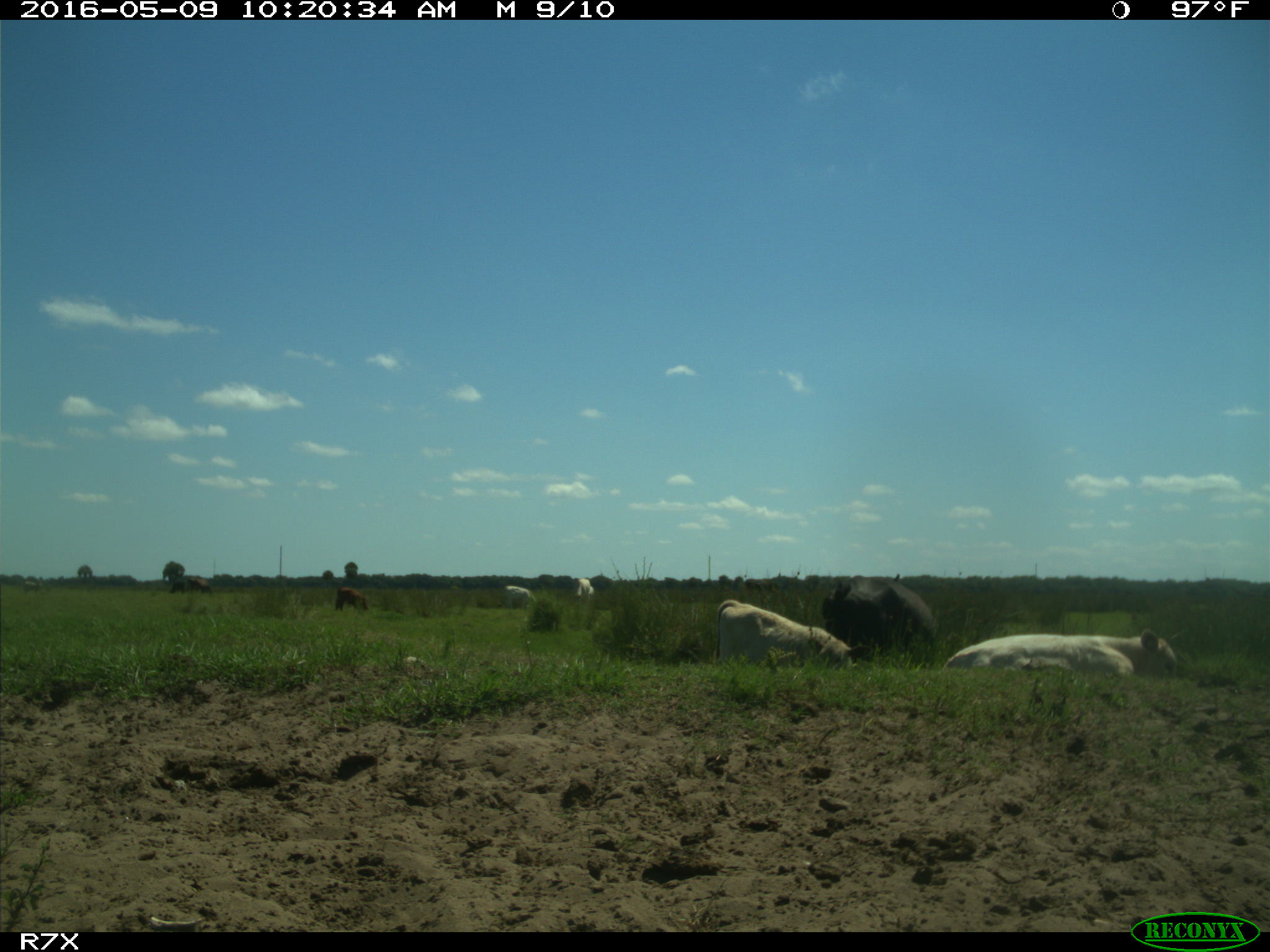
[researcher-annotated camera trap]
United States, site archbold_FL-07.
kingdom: Animalia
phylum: Chordata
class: Mammalia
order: Artiodactyla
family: Bovidae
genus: Bos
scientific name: Bos taurus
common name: domestic cow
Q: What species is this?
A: Bos taurus (domestic cow).